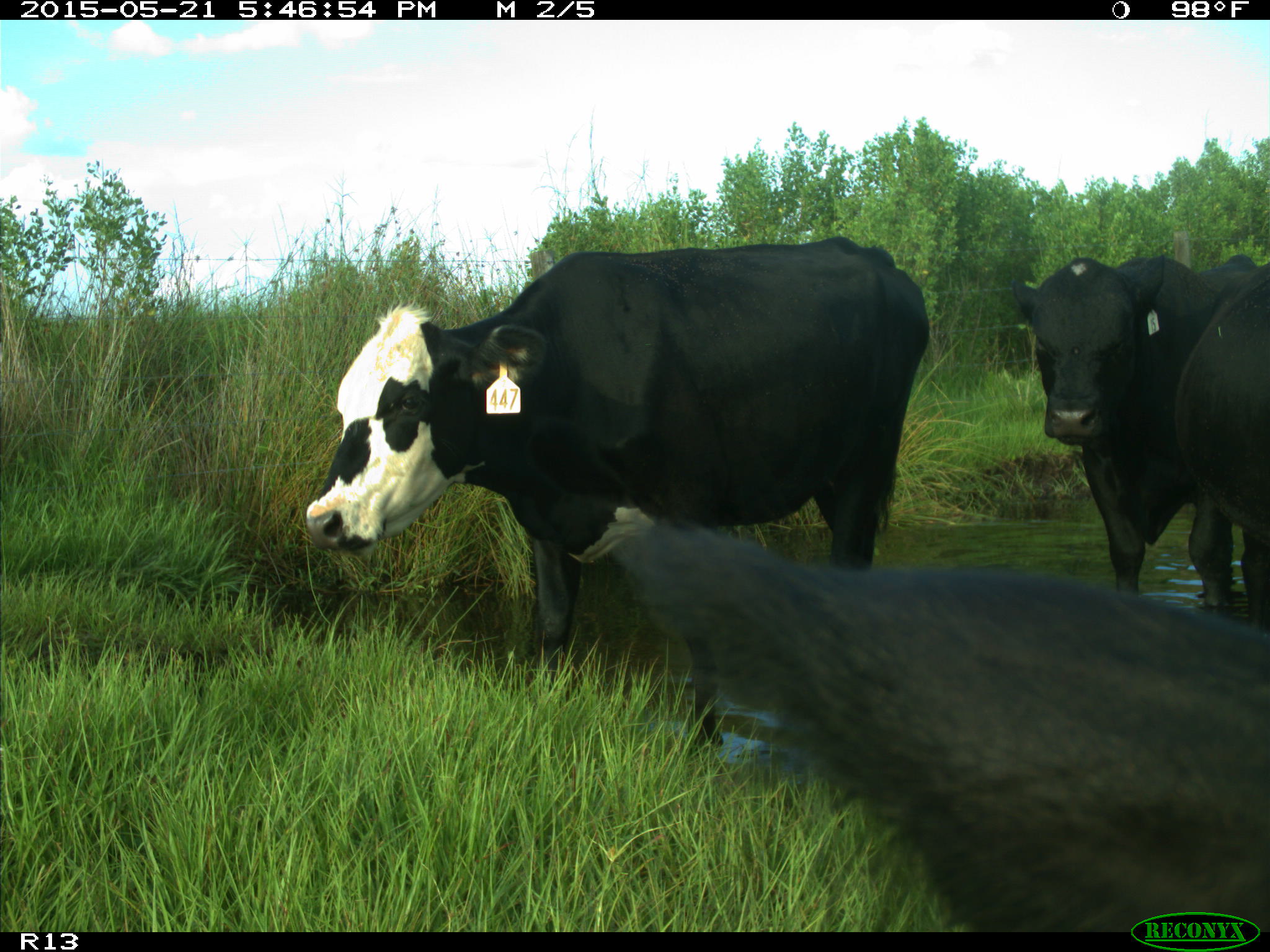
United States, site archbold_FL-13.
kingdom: Animalia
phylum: Chordata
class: Mammalia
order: Artiodactyla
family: Bovidae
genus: Bos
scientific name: Bos taurus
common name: domestic cow